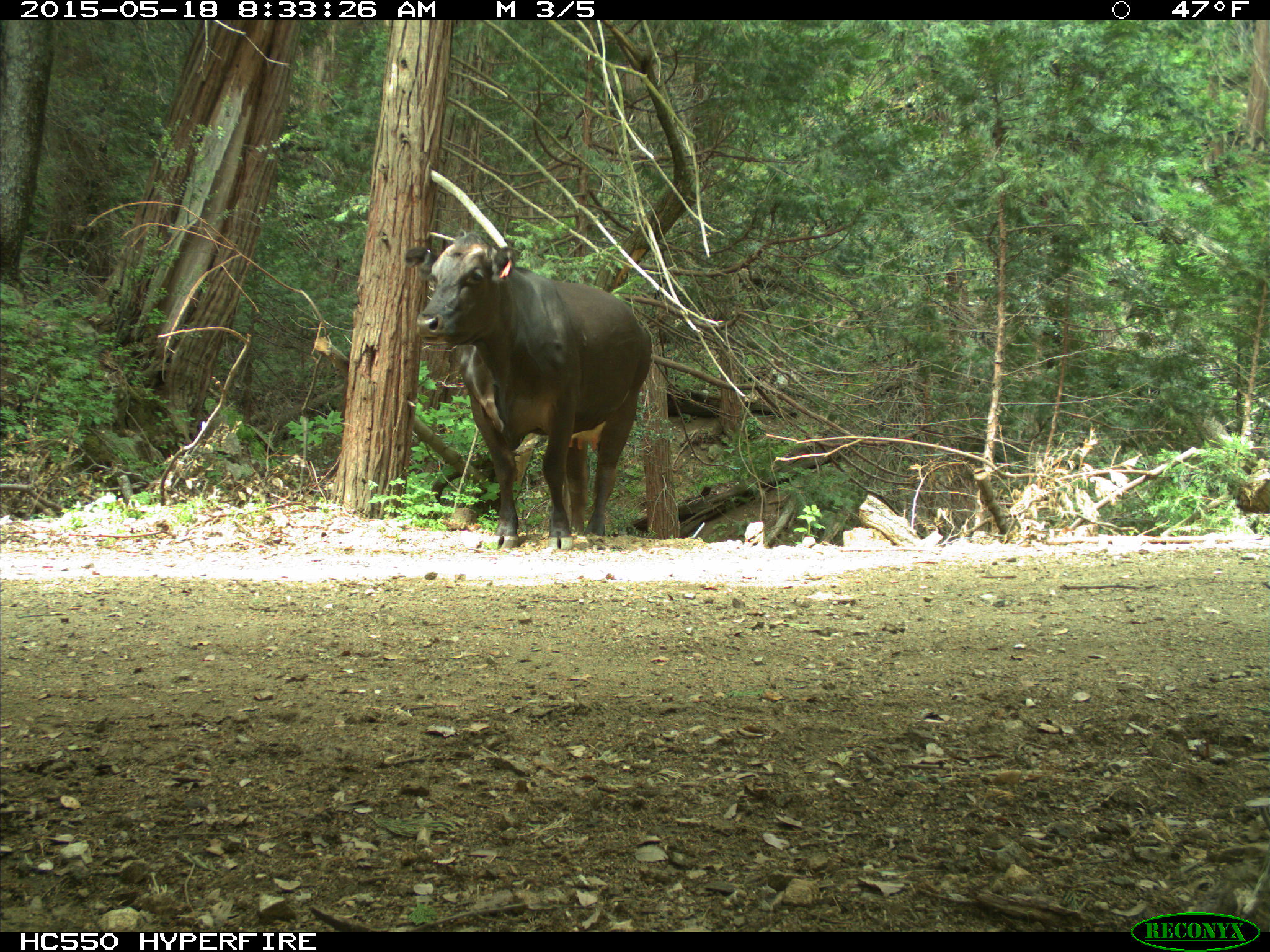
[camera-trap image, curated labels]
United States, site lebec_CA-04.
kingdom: Animalia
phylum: Chordata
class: Mammalia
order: Artiodactyla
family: Bovidae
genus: Bos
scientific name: Bos taurus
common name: domestic cow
Bos taurus (domestic cow).